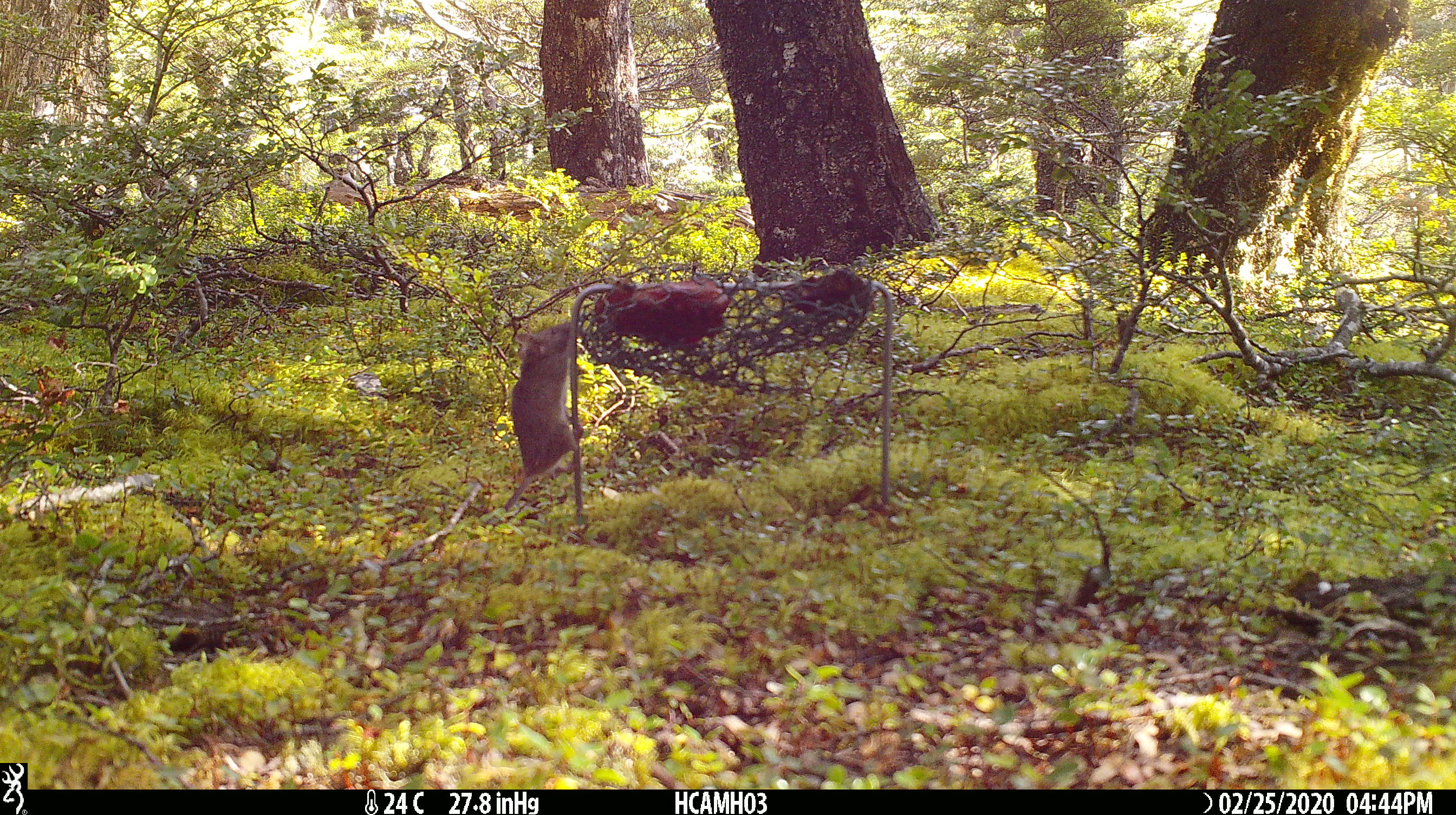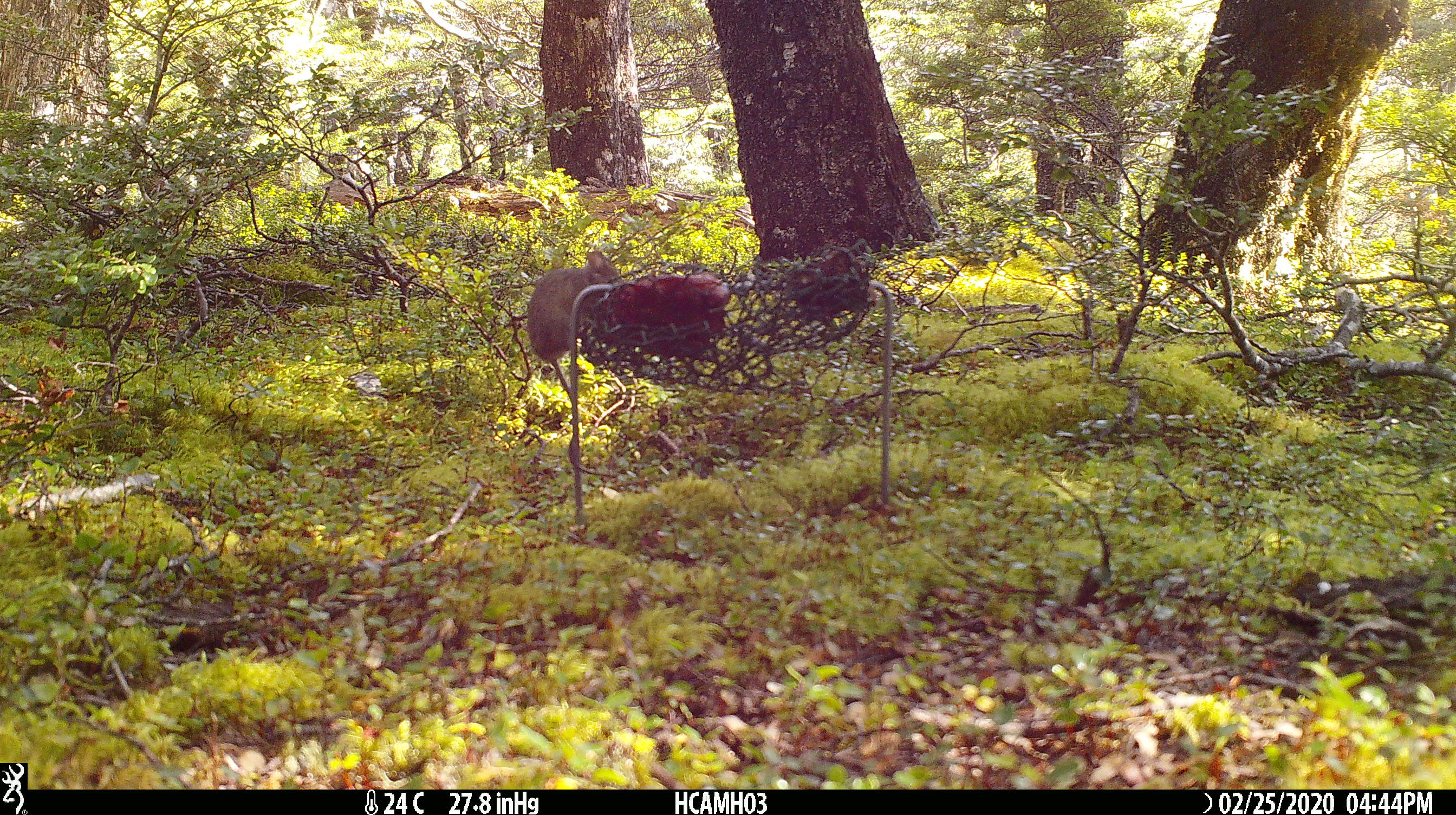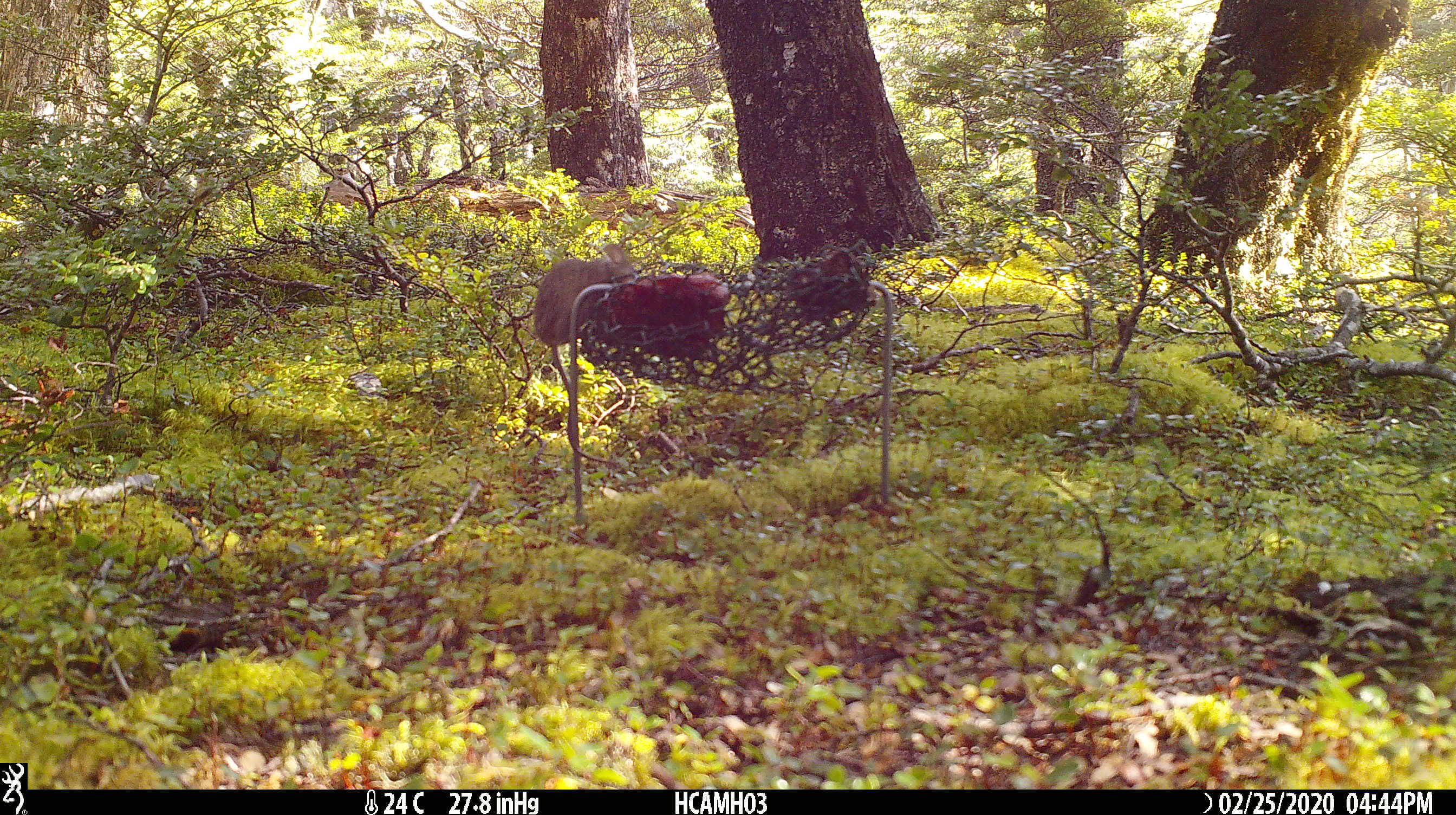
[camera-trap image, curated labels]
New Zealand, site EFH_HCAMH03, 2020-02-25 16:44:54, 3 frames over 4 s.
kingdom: Animalia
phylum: Chordata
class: Mammalia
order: Rodentia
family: Muridae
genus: Mus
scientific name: Mus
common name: mouse